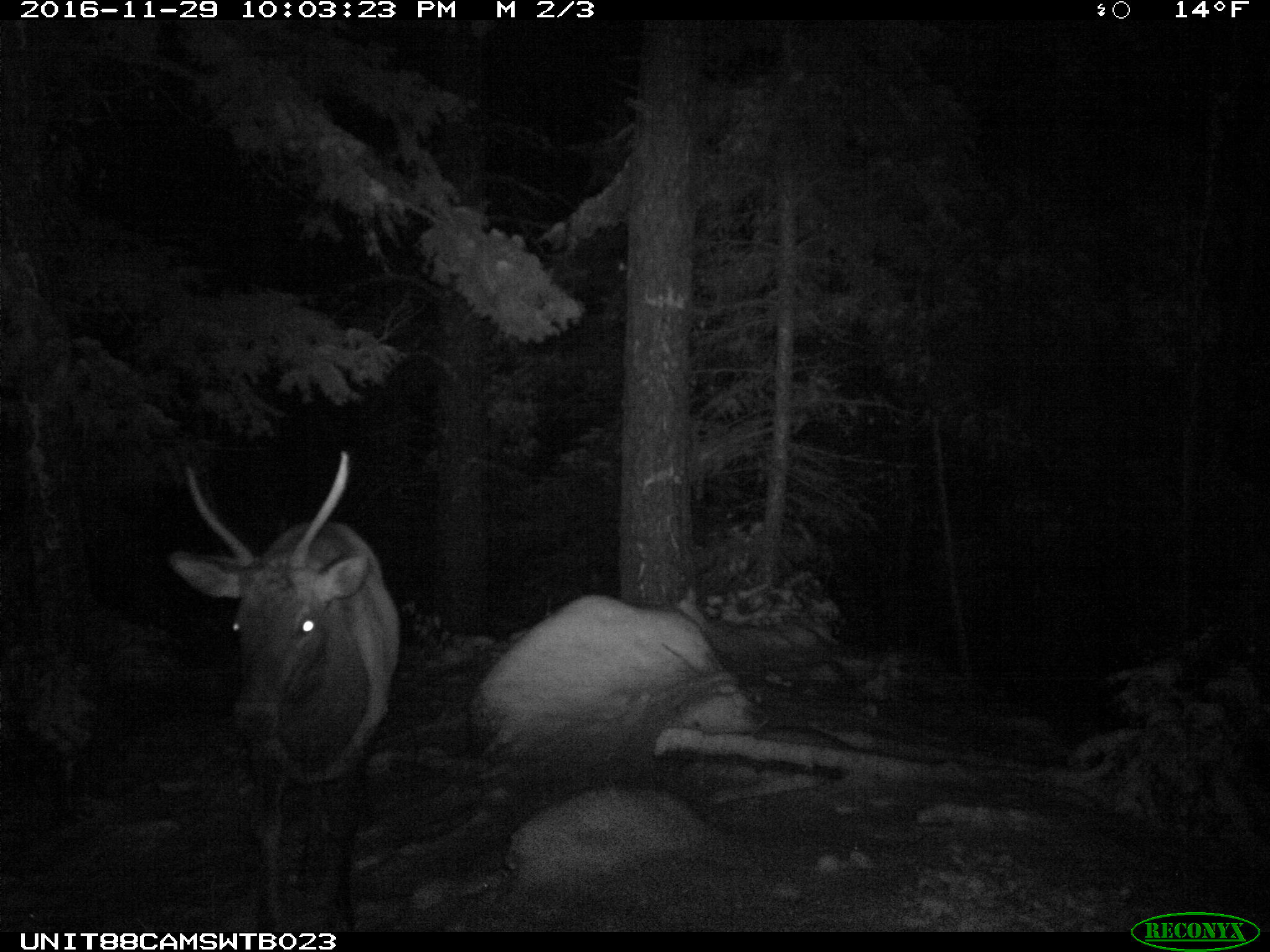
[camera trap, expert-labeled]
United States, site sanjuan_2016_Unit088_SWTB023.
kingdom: Animalia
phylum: Chordata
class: Mammalia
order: Artiodactyla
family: Cervidae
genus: Cervus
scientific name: Cervus elaphus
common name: red deer